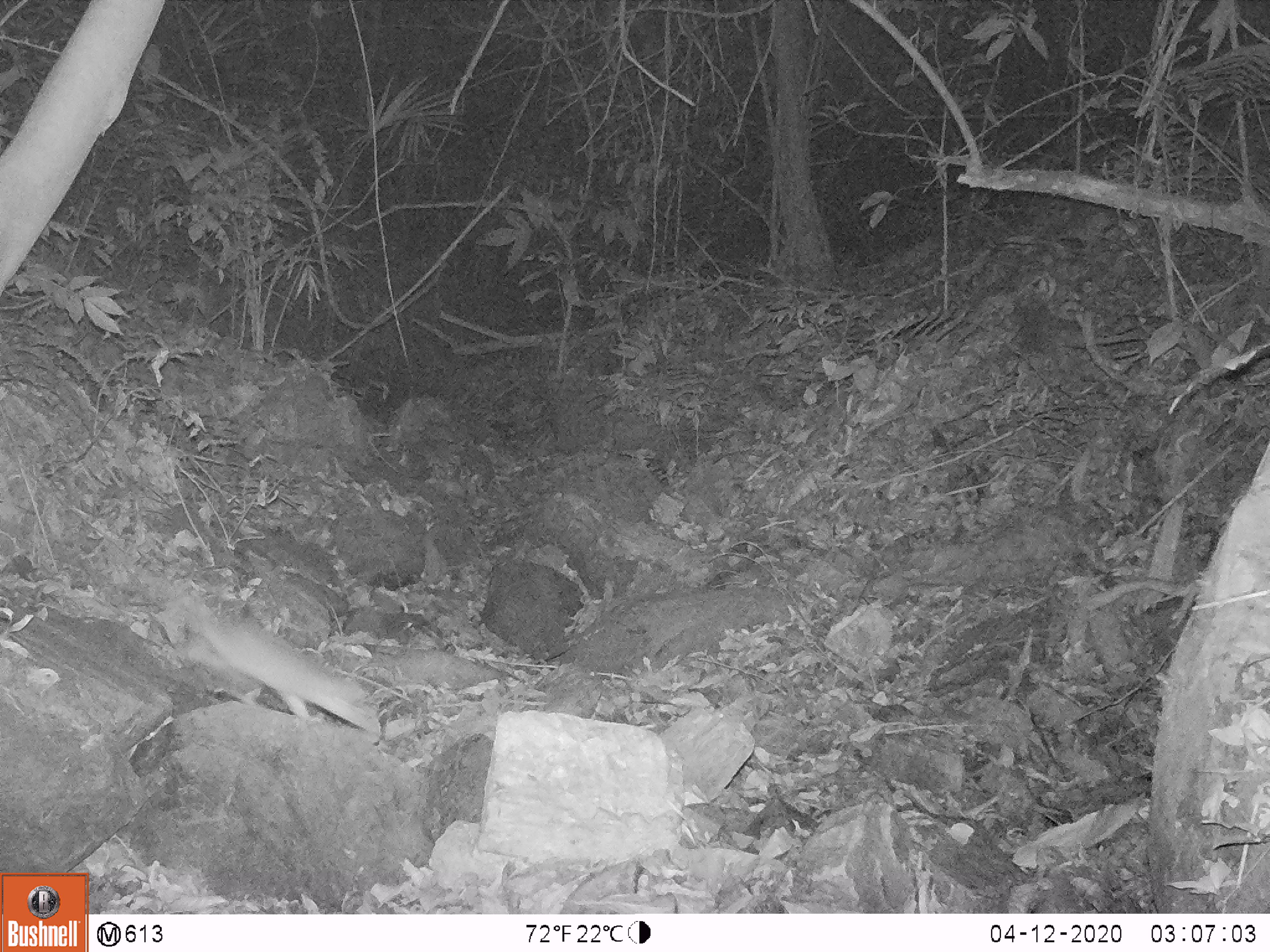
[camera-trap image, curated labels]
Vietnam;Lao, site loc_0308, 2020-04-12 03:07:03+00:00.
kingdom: Animalia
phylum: Chordata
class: Mammalia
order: Rodentia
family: Muridae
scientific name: Muridae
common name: old-world mice and rats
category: unidentified murid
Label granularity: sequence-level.